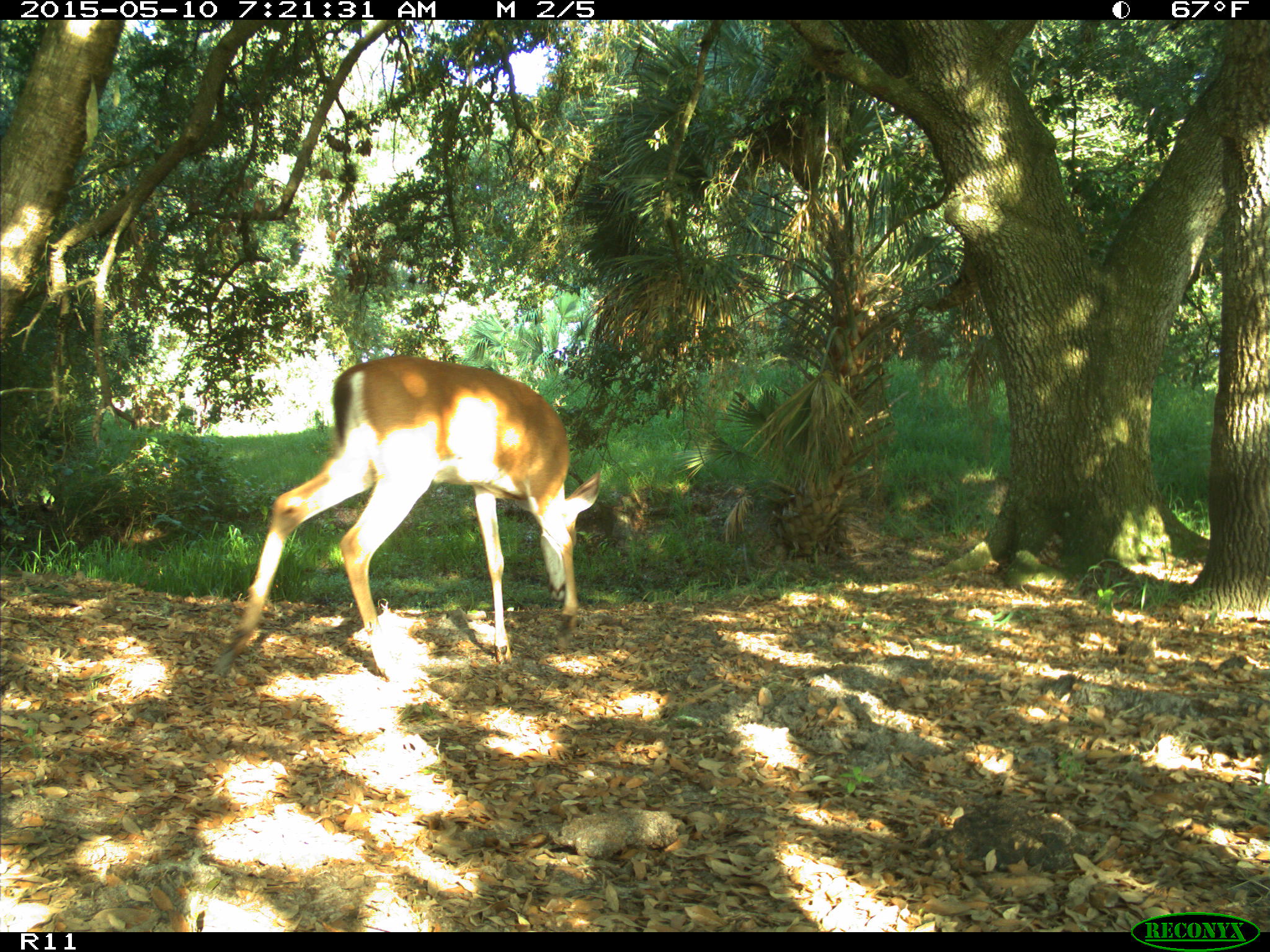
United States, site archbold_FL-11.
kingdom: Animalia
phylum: Chordata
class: Mammalia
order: Artiodactyla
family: Cervidae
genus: Odocoileus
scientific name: Odocoileus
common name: deer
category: unidentified deer